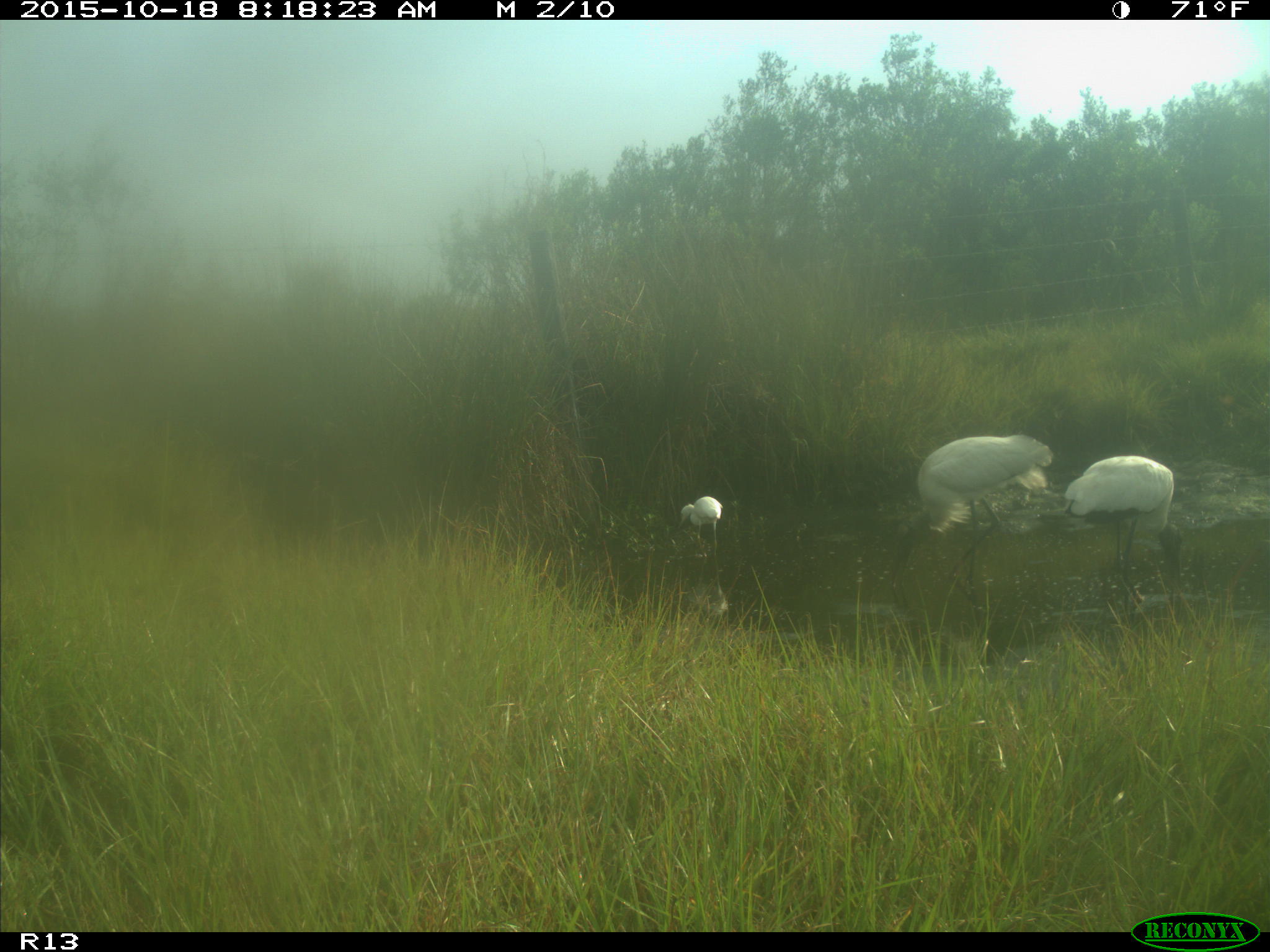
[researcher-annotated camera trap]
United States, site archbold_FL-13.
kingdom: Animalia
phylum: Chordata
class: Aves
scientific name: Aves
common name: birds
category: unidentified bird